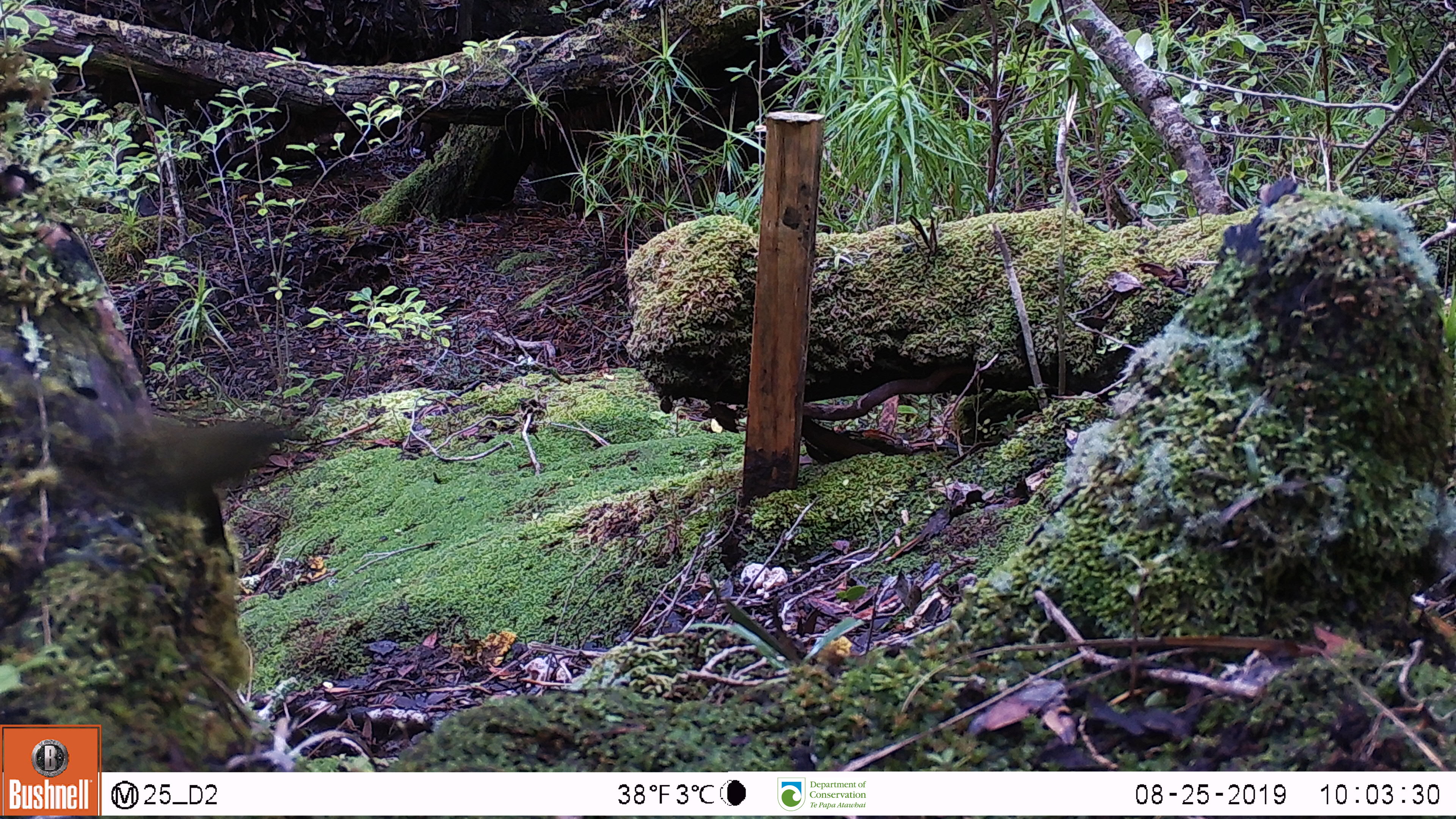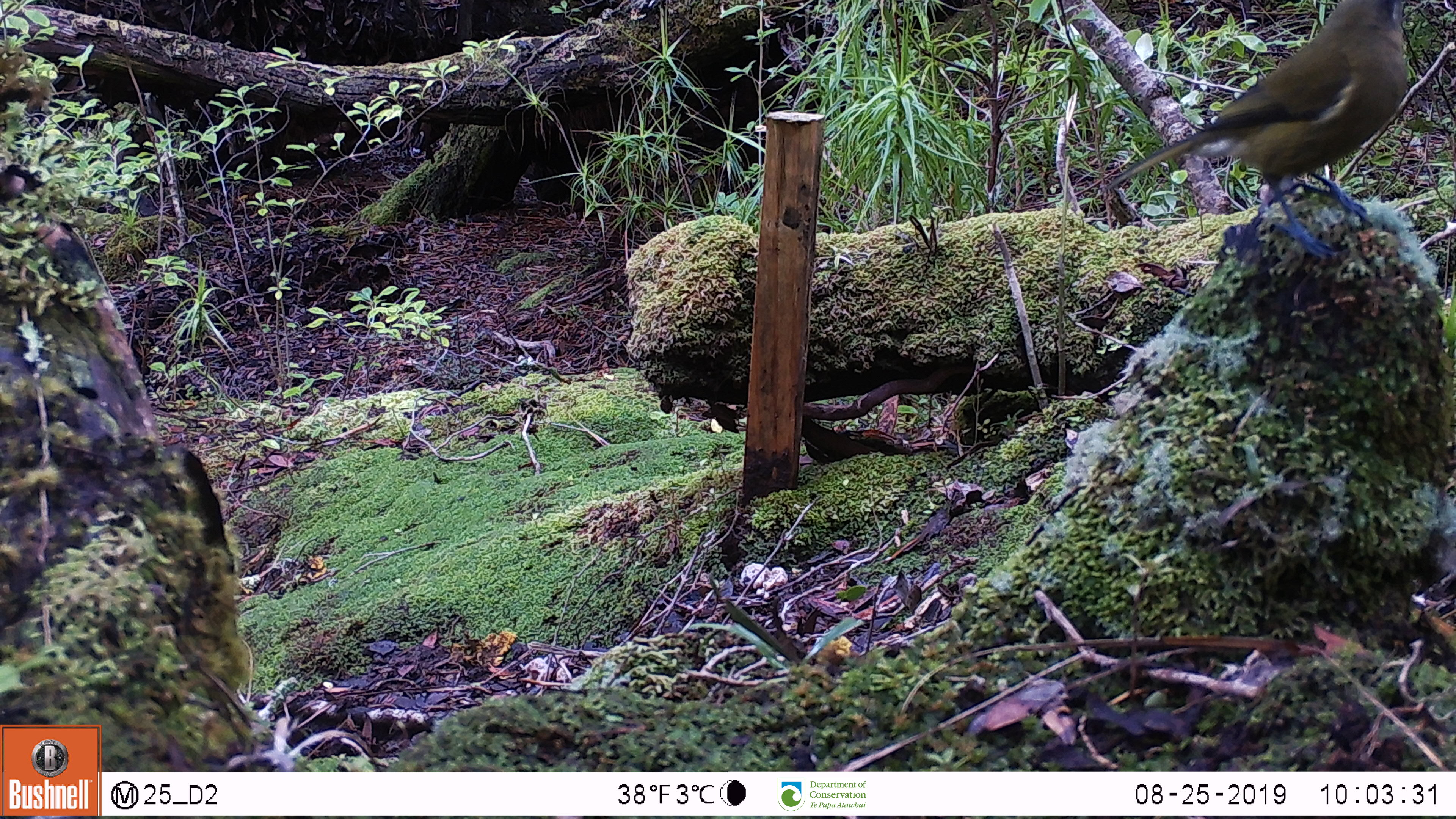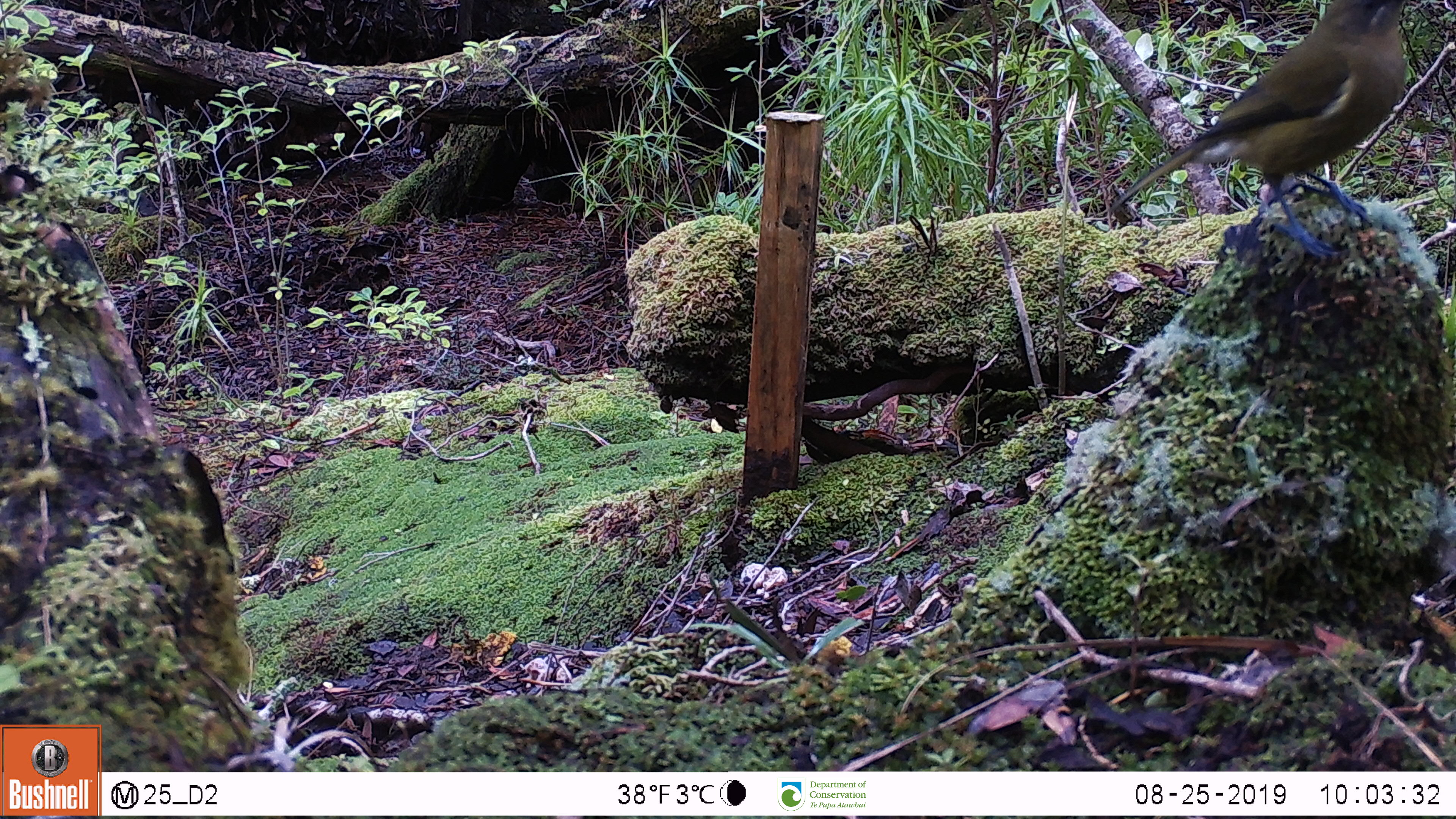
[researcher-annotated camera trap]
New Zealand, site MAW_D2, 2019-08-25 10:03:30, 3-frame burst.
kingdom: Animalia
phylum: Chordata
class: Aves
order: Passeriformes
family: Meliphagidae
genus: Anthornis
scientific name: Anthornis melanura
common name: new zealand bellbird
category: bellbird